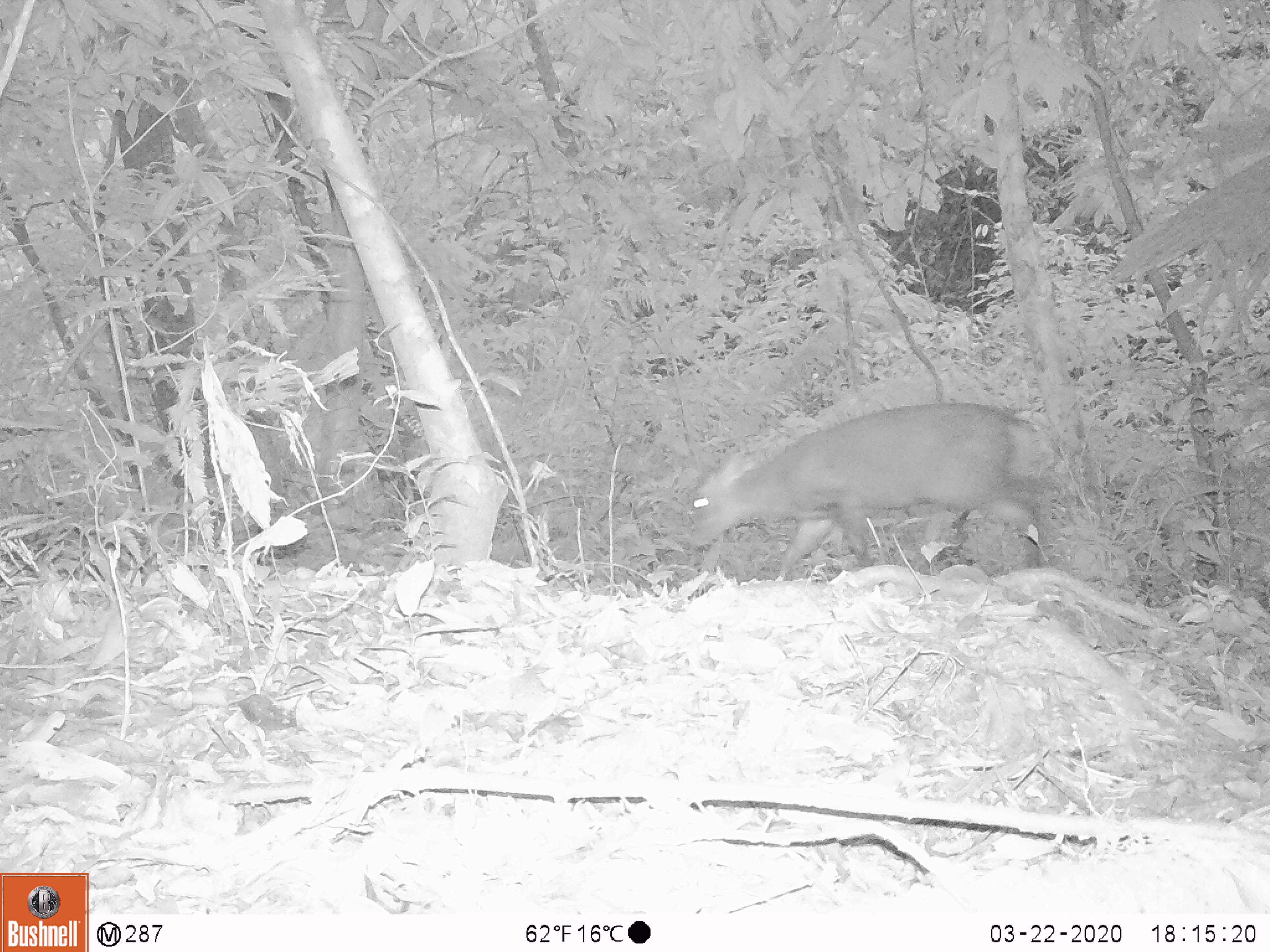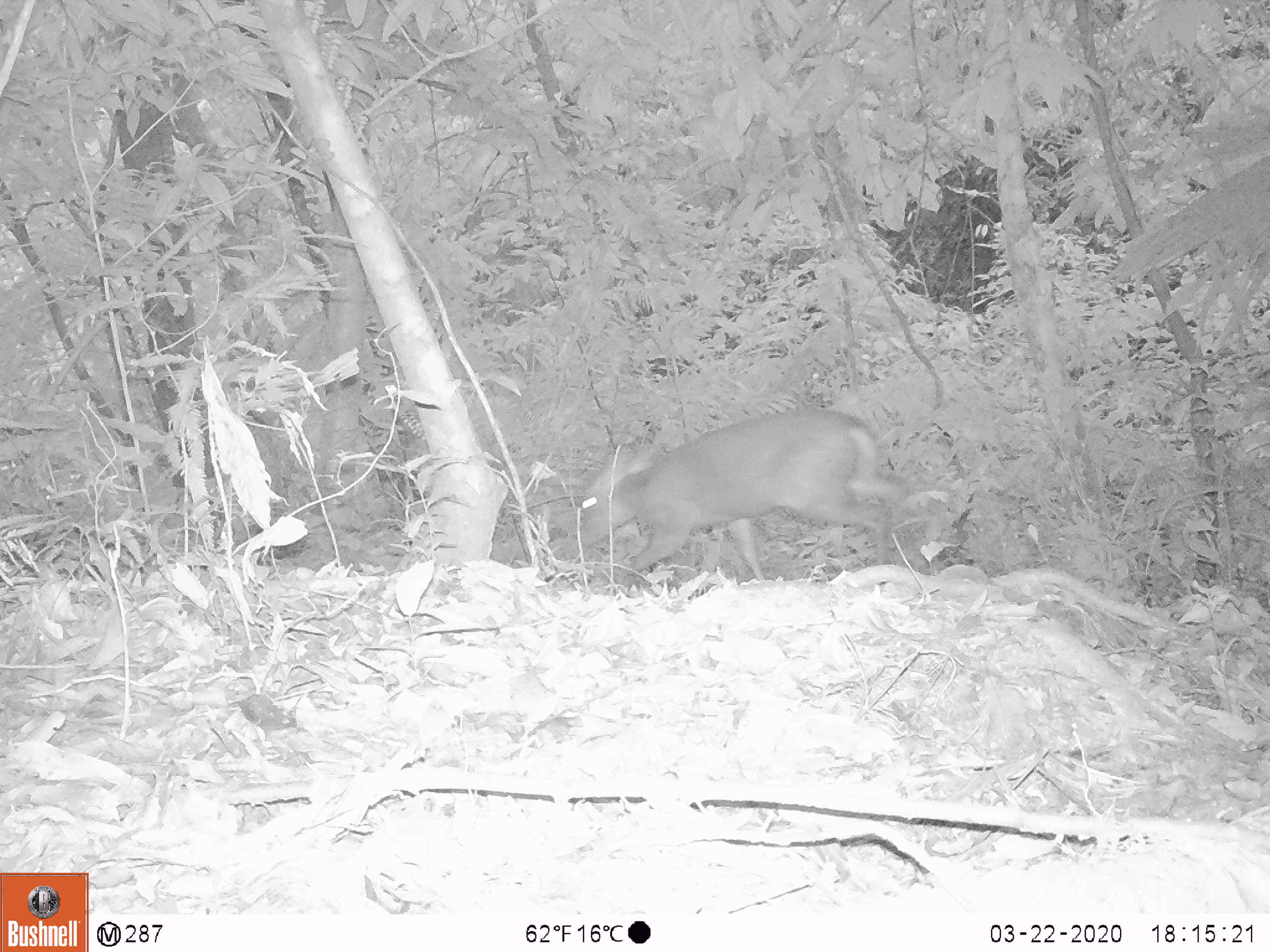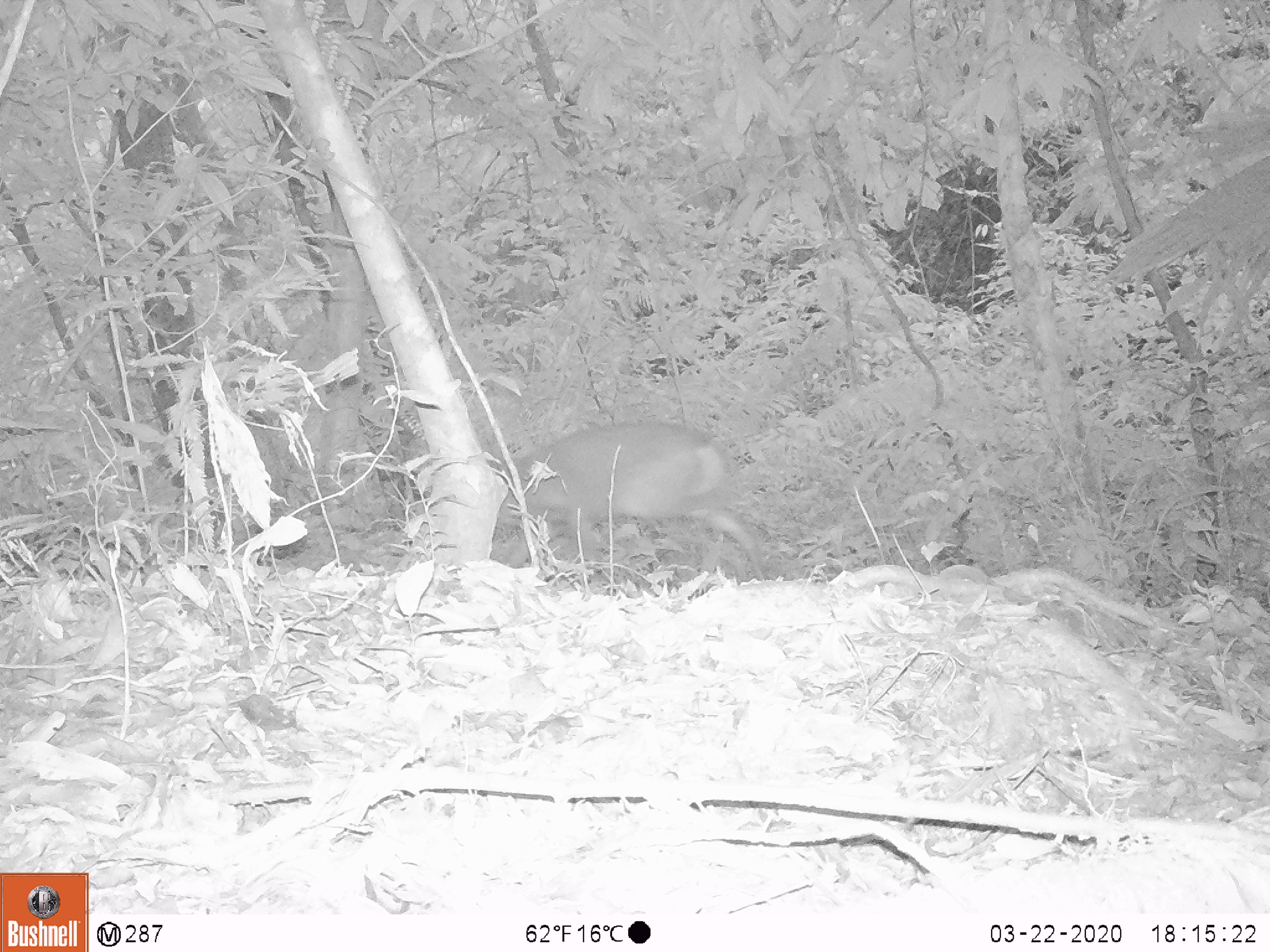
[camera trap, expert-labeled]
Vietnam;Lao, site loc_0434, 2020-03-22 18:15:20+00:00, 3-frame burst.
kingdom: Animalia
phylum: Chordata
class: Mammalia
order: Artiodactyla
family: Cervidae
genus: Muntiacus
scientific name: Muntiacus rooseveltorum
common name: roosevelt's muntjac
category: roosevelts muntjac group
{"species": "roosevelts muntjac group (roosevelt's muntjac) (Muntiacus rooseveltorum)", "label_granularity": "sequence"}